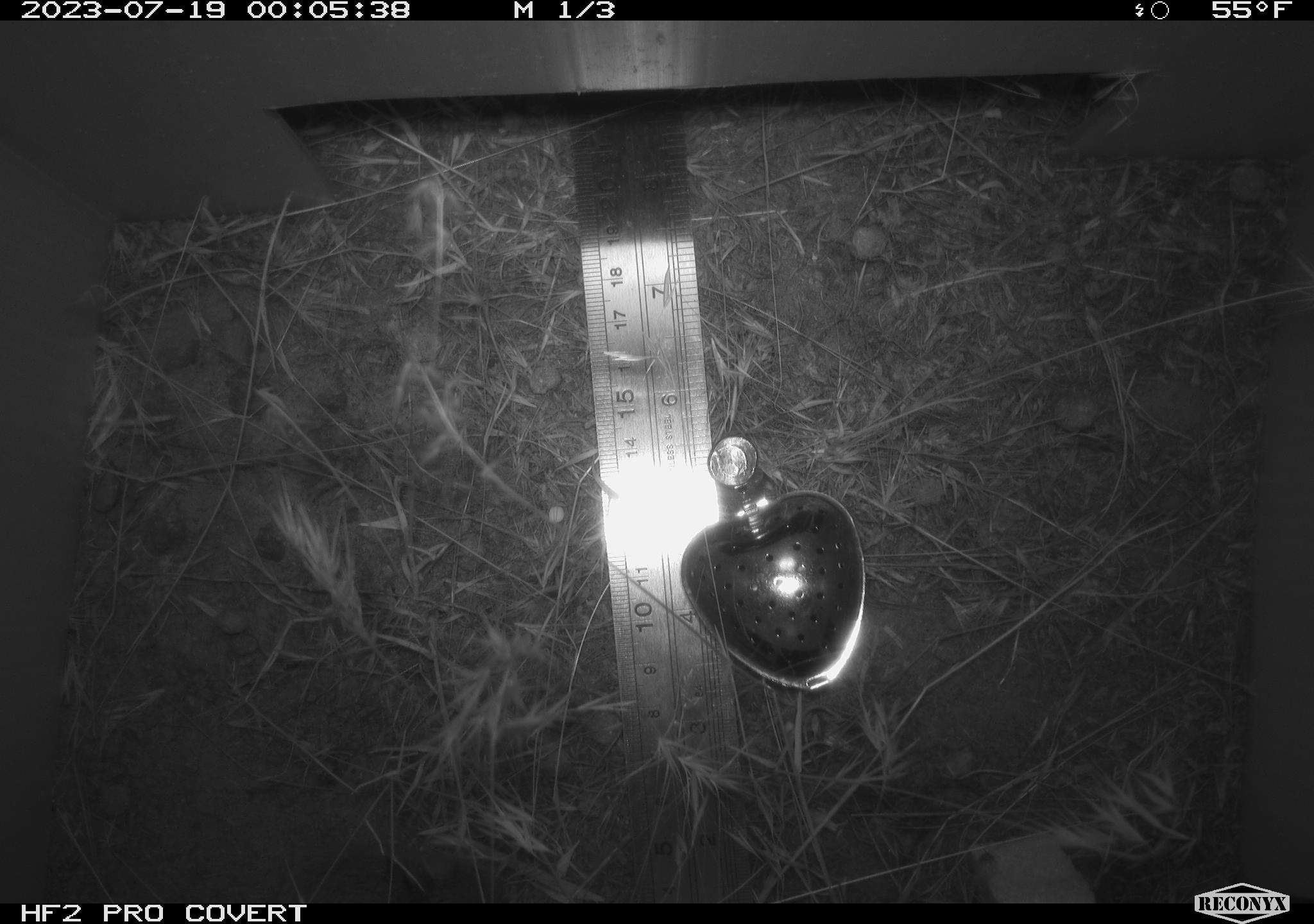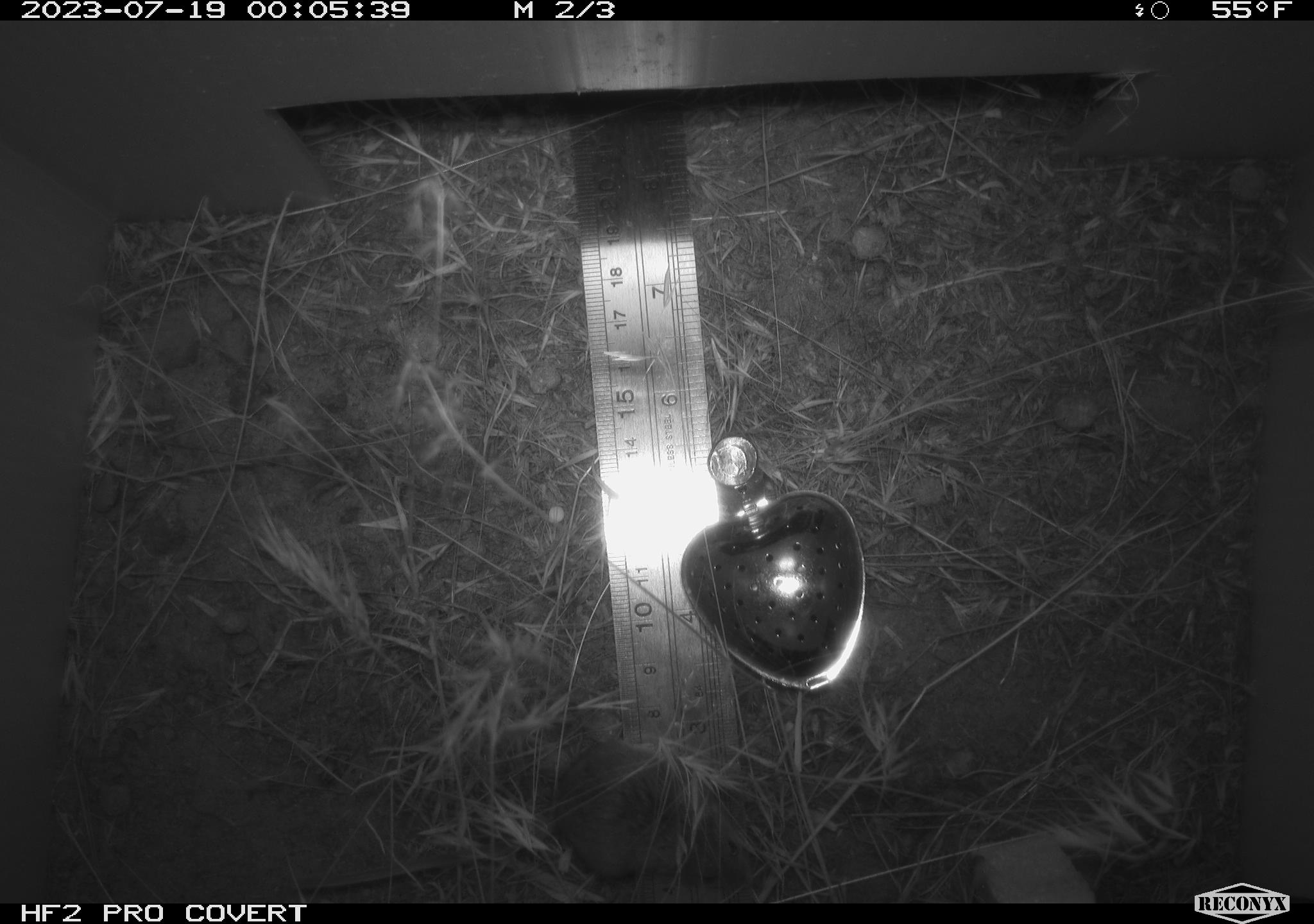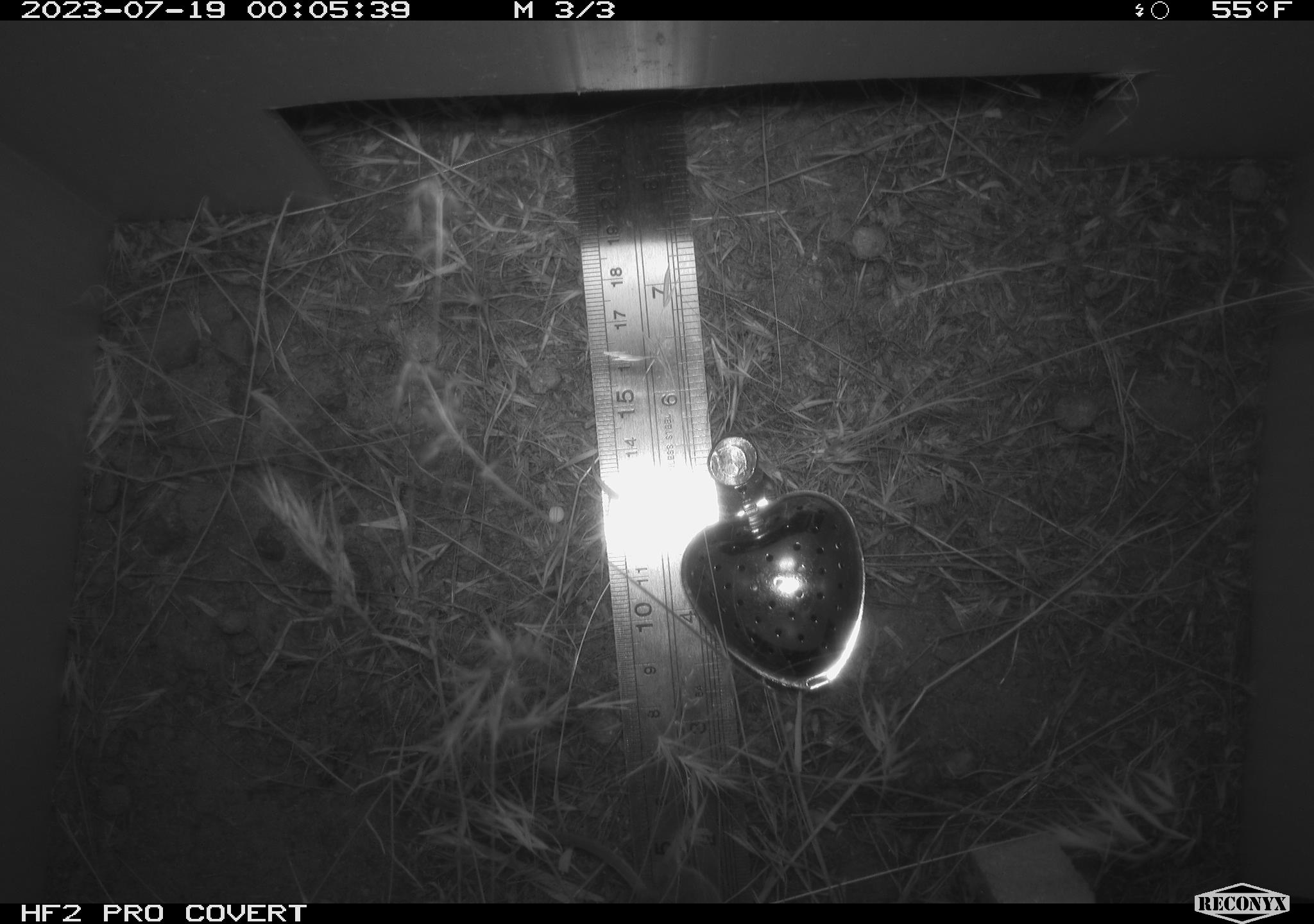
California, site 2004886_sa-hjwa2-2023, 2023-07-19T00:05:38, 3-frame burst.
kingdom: Animalia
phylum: Chordata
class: Mammalia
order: Rodentia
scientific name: Rodentia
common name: mouse species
Mouse species (Rodentia).